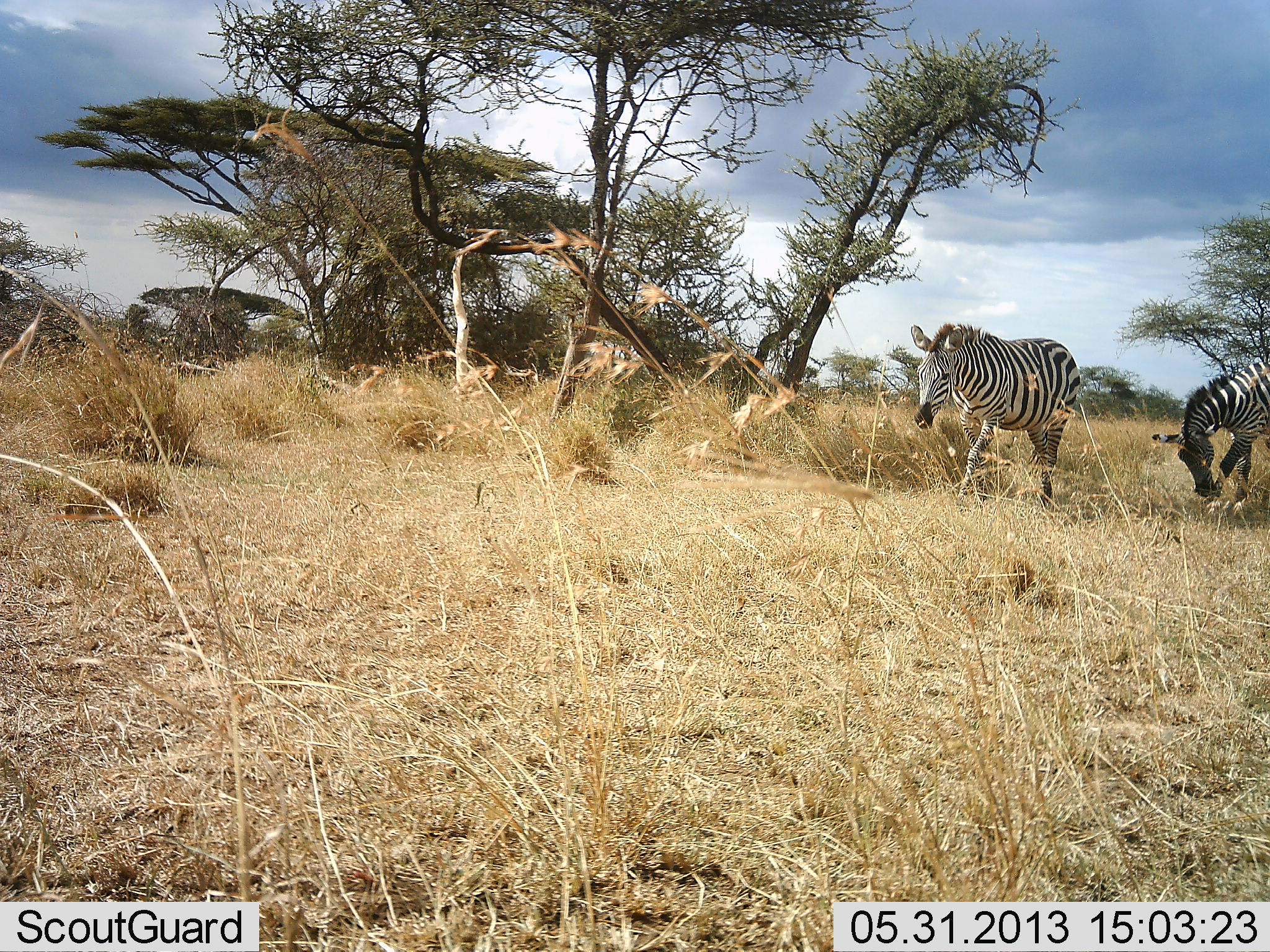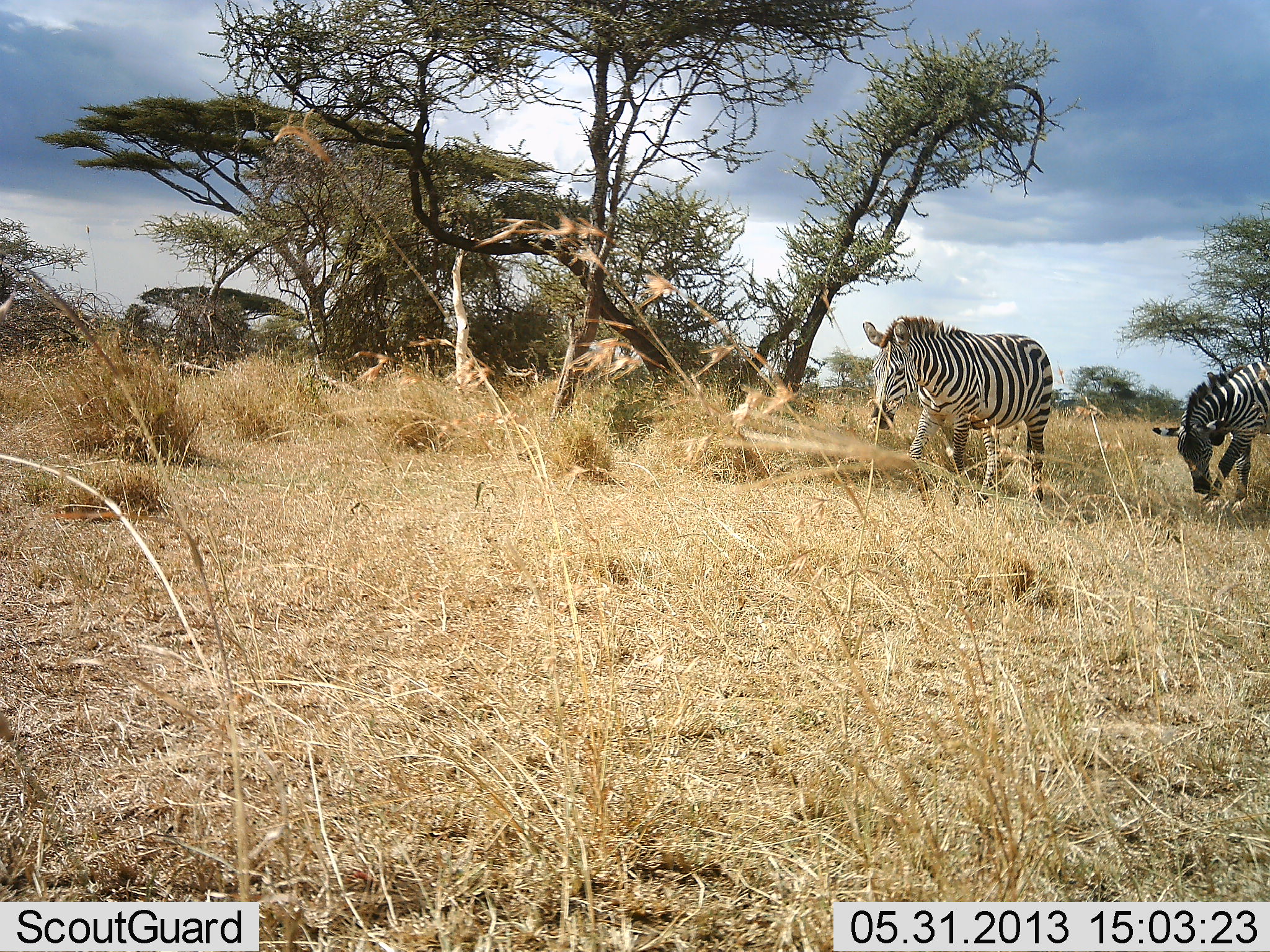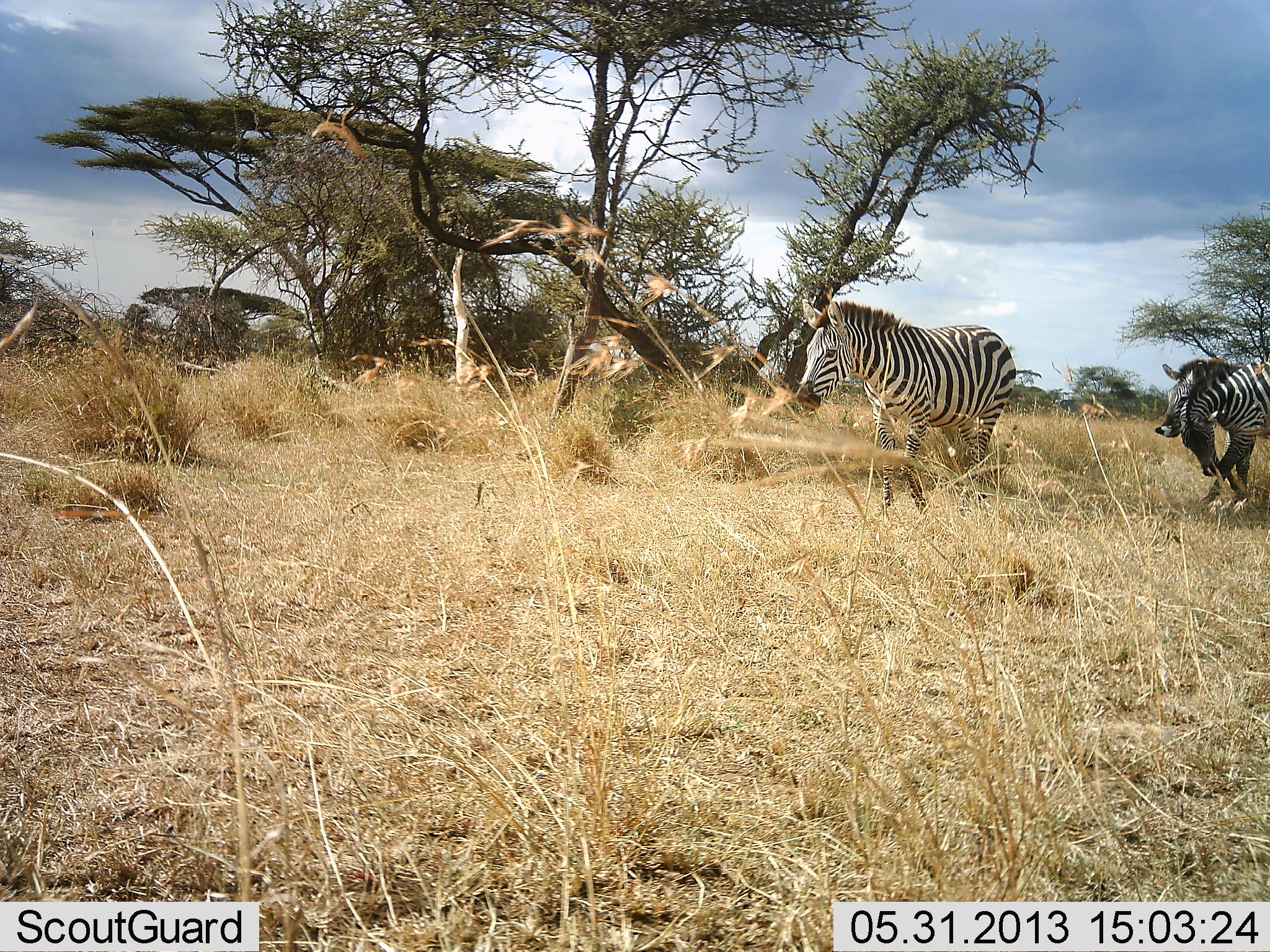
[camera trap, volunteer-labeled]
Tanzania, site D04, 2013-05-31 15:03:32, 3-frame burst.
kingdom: Animalia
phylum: Chordata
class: Mammalia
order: Perissodactyla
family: Equidae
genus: Equus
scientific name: Equus quagga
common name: plains zebra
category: zebra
Zebra (plains zebra) (Equus quagga), count 2. Behavior (volunteer vote fractions): standing 21%, resting 0%, moving 79%, interacting 0%. Young present (vote fraction): 0%. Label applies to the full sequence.